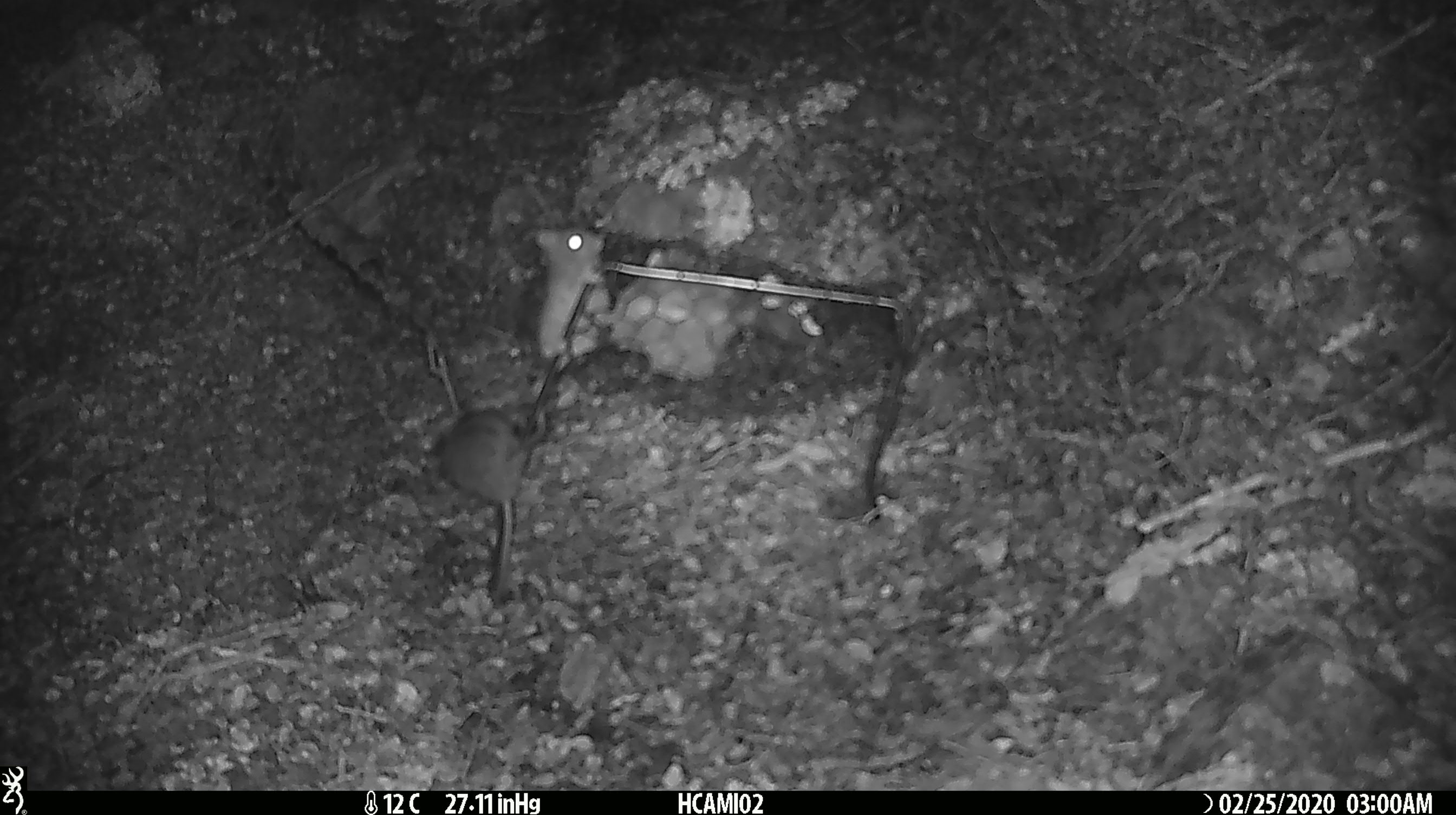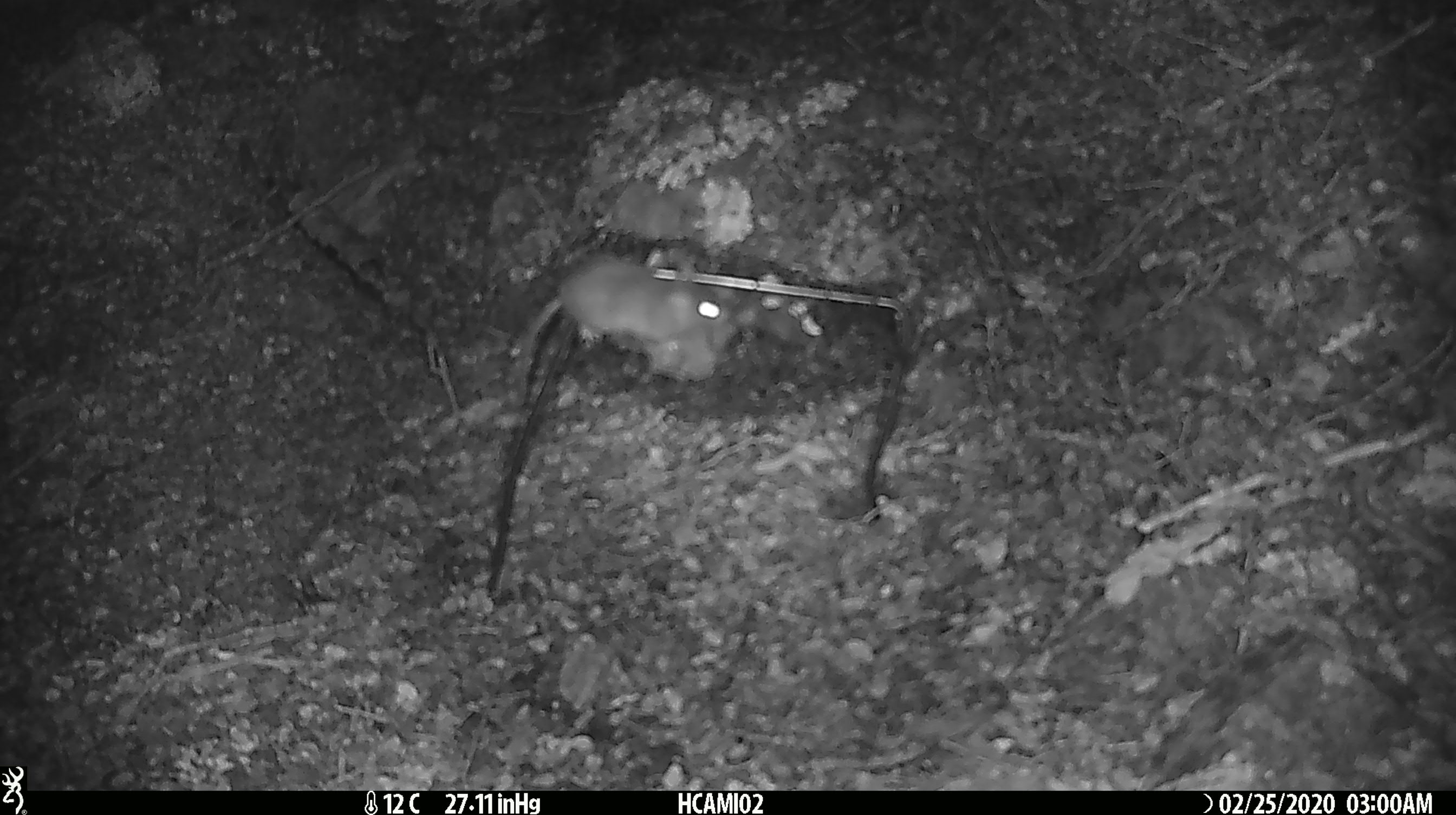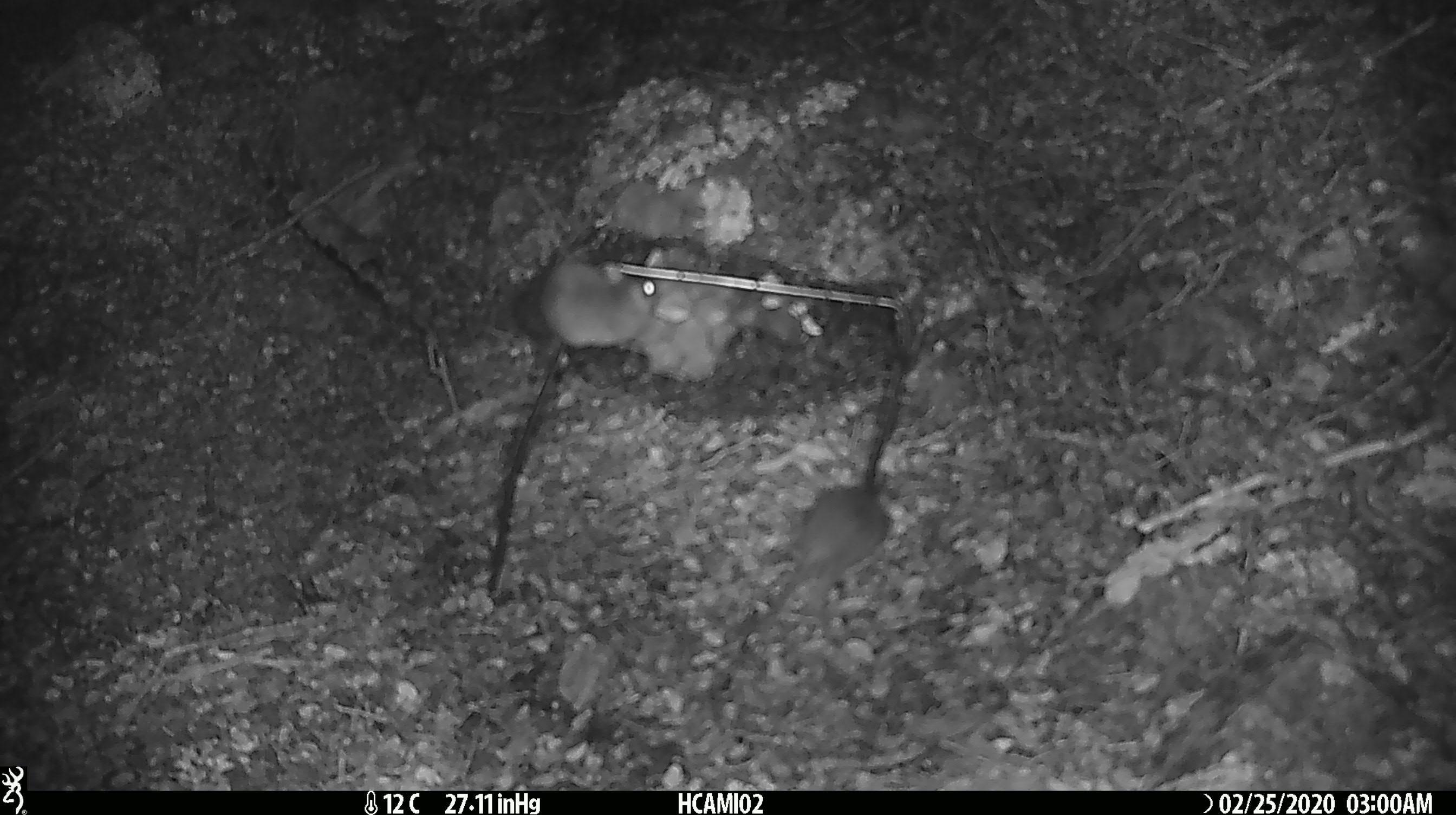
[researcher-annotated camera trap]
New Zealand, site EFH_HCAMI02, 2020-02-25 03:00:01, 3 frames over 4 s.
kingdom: Animalia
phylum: Chordata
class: Mammalia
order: Rodentia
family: Muridae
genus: Mus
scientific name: Mus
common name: mouse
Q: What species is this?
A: Mouse (Mus).